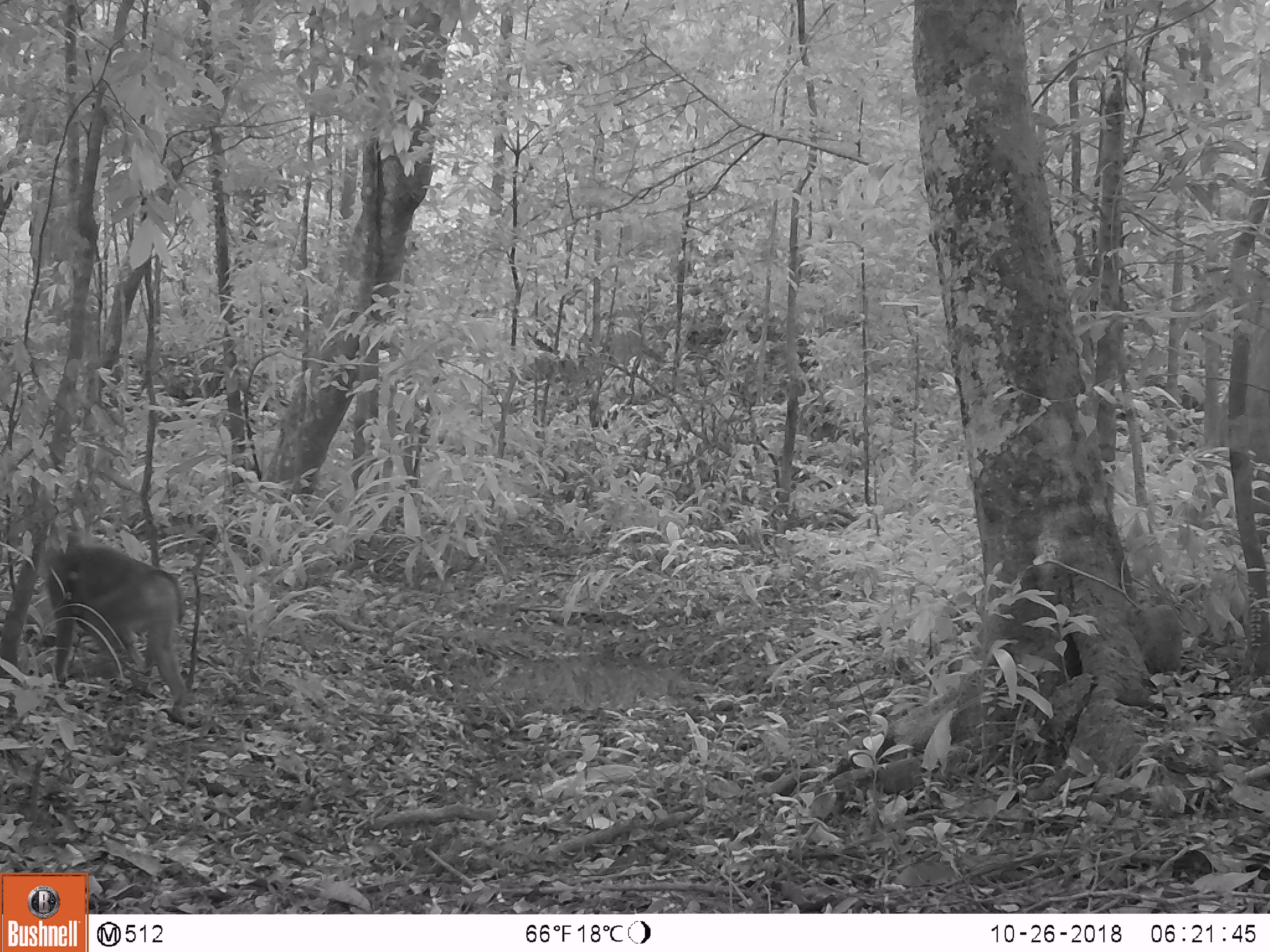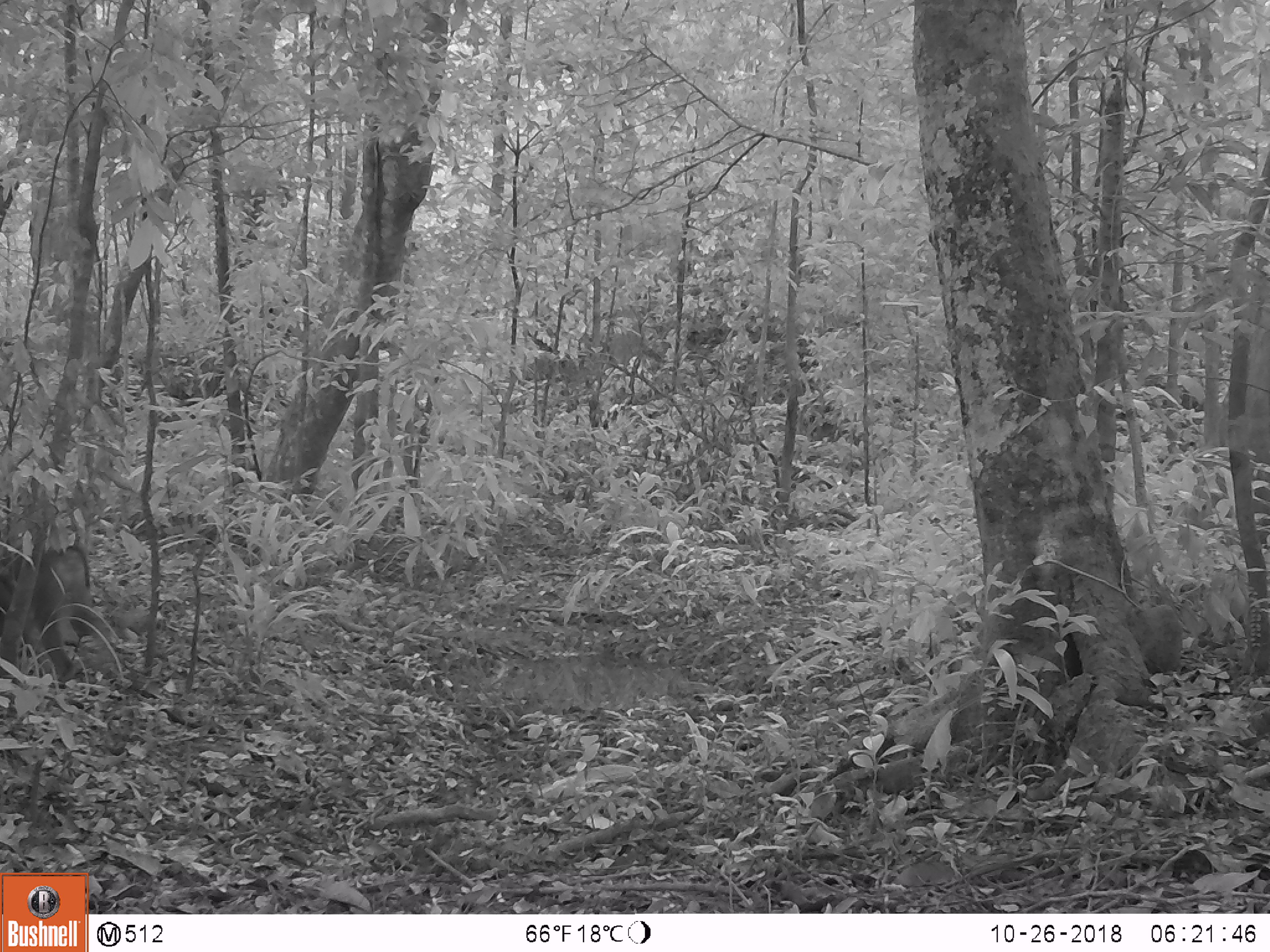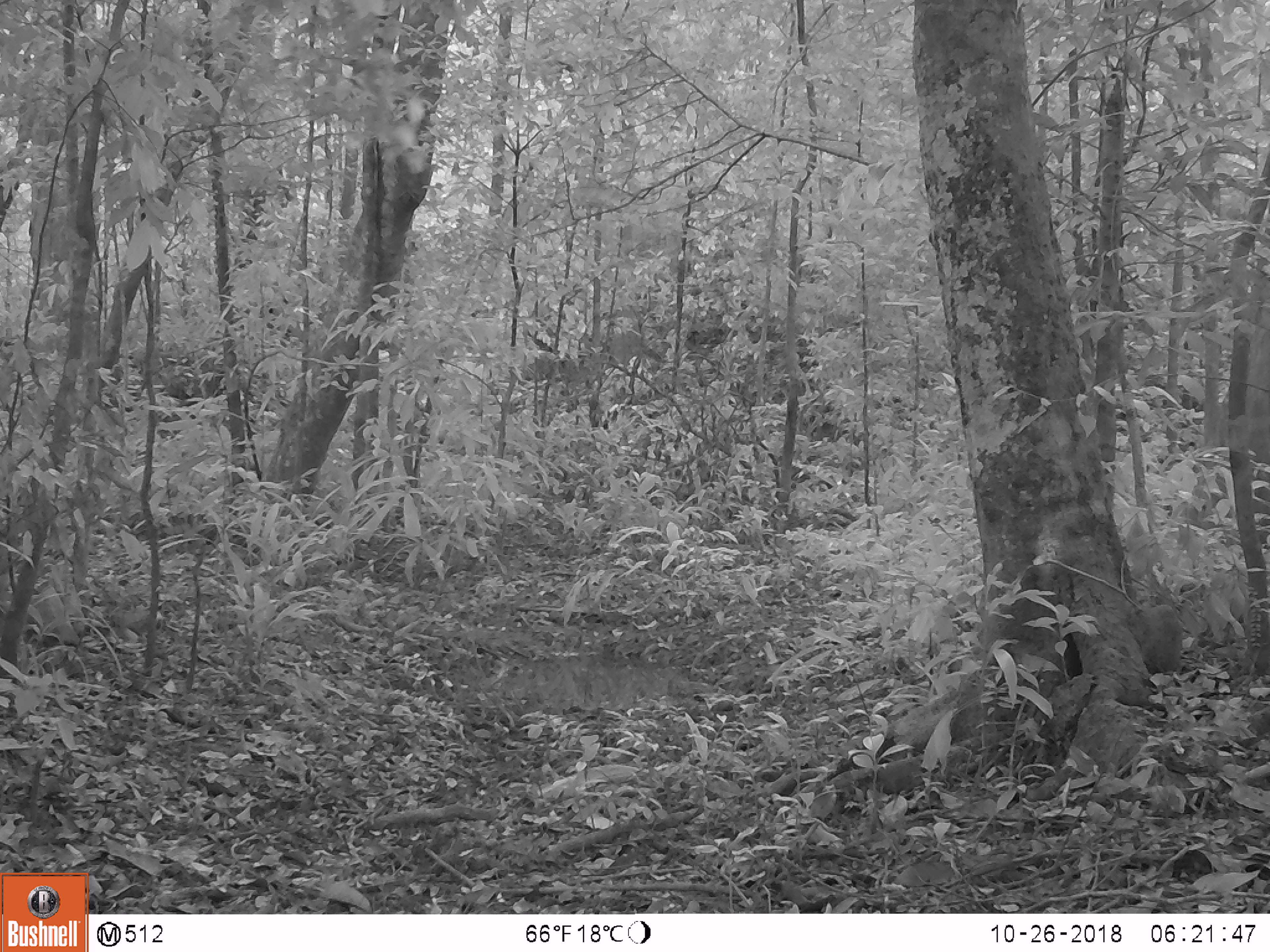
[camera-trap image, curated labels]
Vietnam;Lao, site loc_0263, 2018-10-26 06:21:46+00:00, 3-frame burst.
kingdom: Animalia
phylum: Chordata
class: Mammalia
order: Primates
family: Cercopithecidae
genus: Macaca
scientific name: Macaca nemestrina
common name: pig-tailed macaque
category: pig tailed macaque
Pig tailed macaque (pig-tailed macaque) (Macaca nemestrina). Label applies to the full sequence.